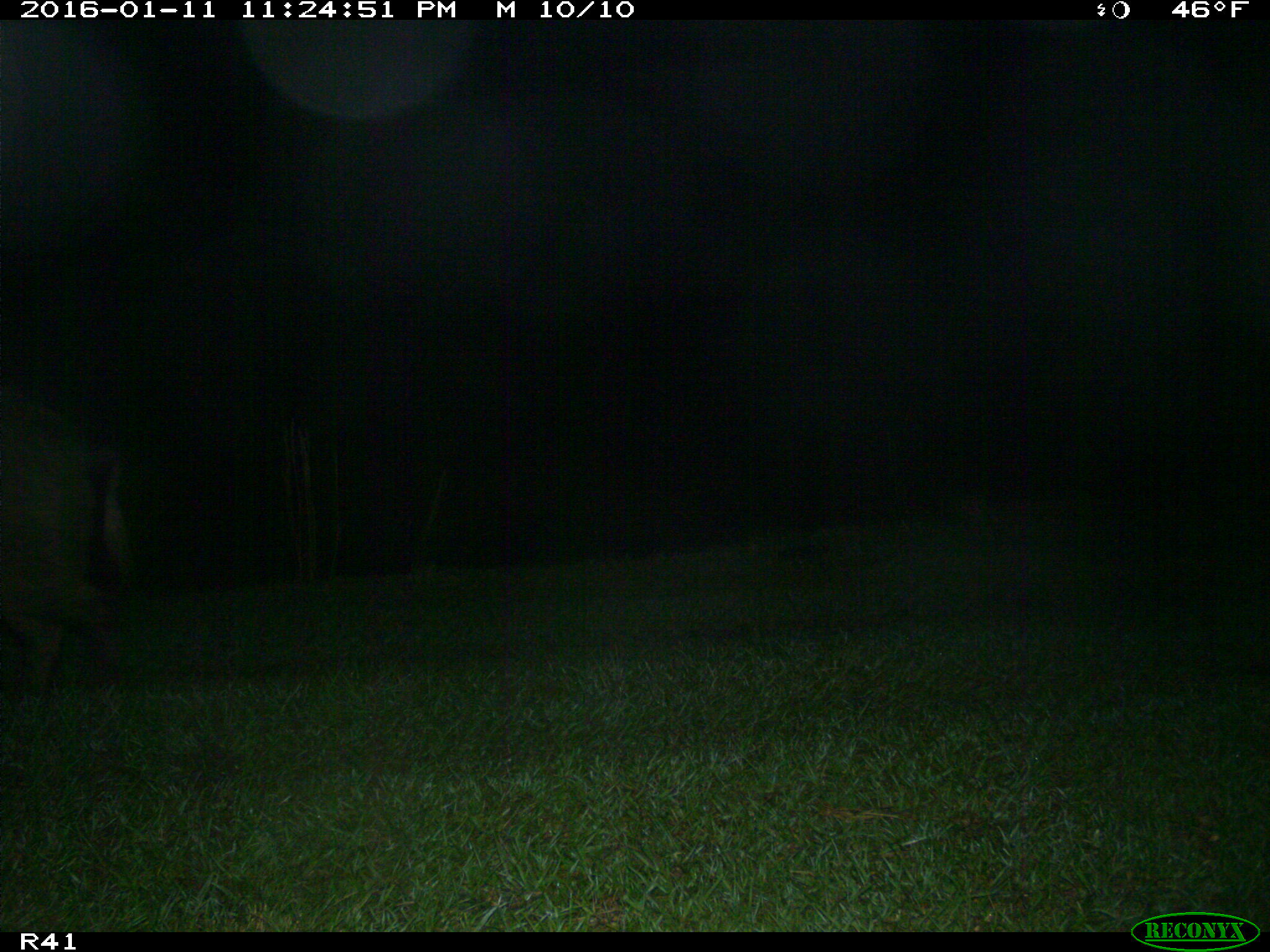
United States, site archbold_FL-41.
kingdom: Animalia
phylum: Chordata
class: Mammalia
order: Artiodactyla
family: Suidae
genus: Sus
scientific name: Sus scrofa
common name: wild boar